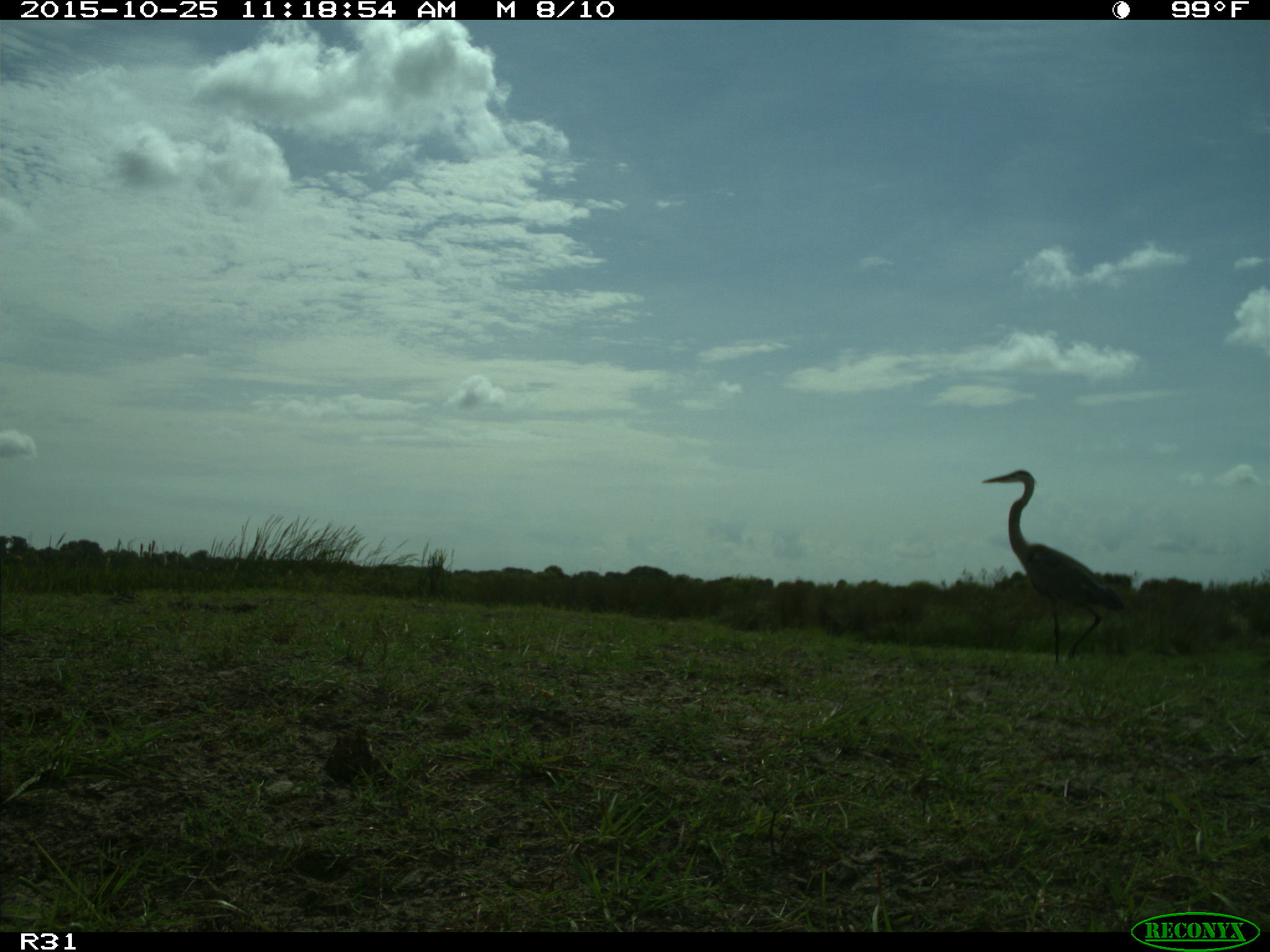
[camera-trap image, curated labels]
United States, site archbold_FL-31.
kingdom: Animalia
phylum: Chordata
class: Aves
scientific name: Aves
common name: birds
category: unidentified bird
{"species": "unidentified bird (birds) (Aves)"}